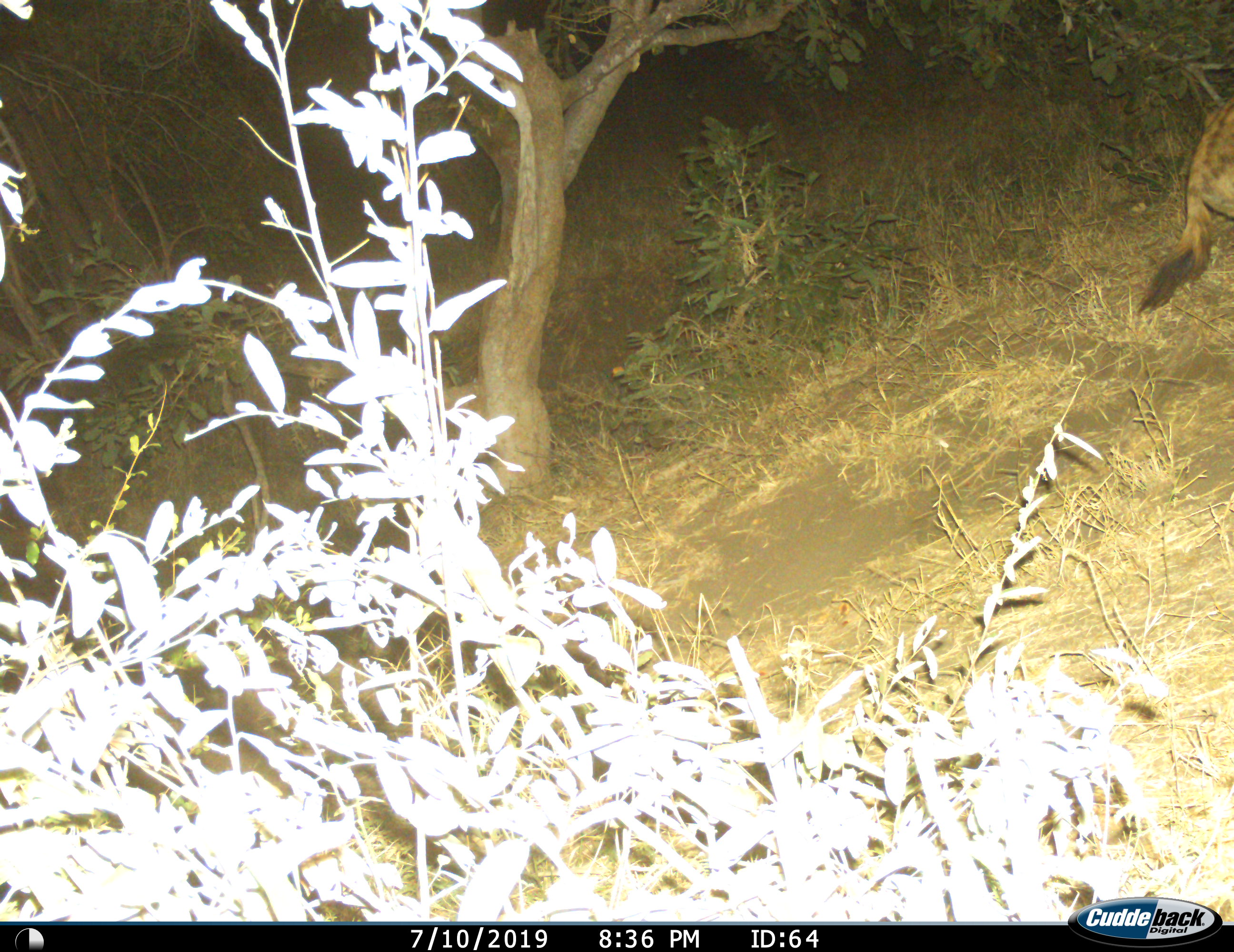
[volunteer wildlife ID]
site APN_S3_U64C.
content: unidentified animal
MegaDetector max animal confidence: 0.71